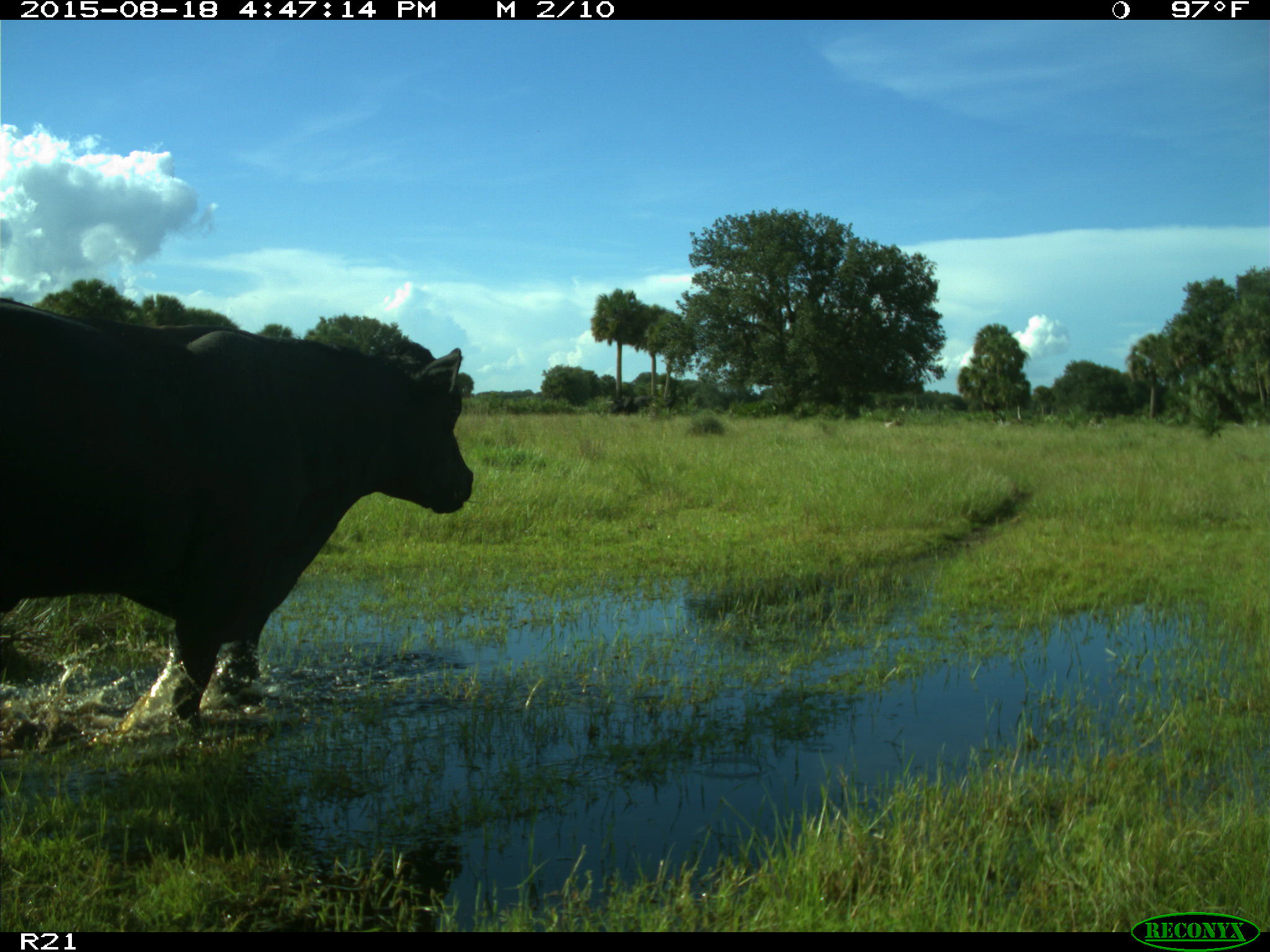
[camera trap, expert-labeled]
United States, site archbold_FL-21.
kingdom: Animalia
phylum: Chordata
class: Mammalia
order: Artiodactyla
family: Bovidae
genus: Bos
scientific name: Bos taurus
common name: domestic cow